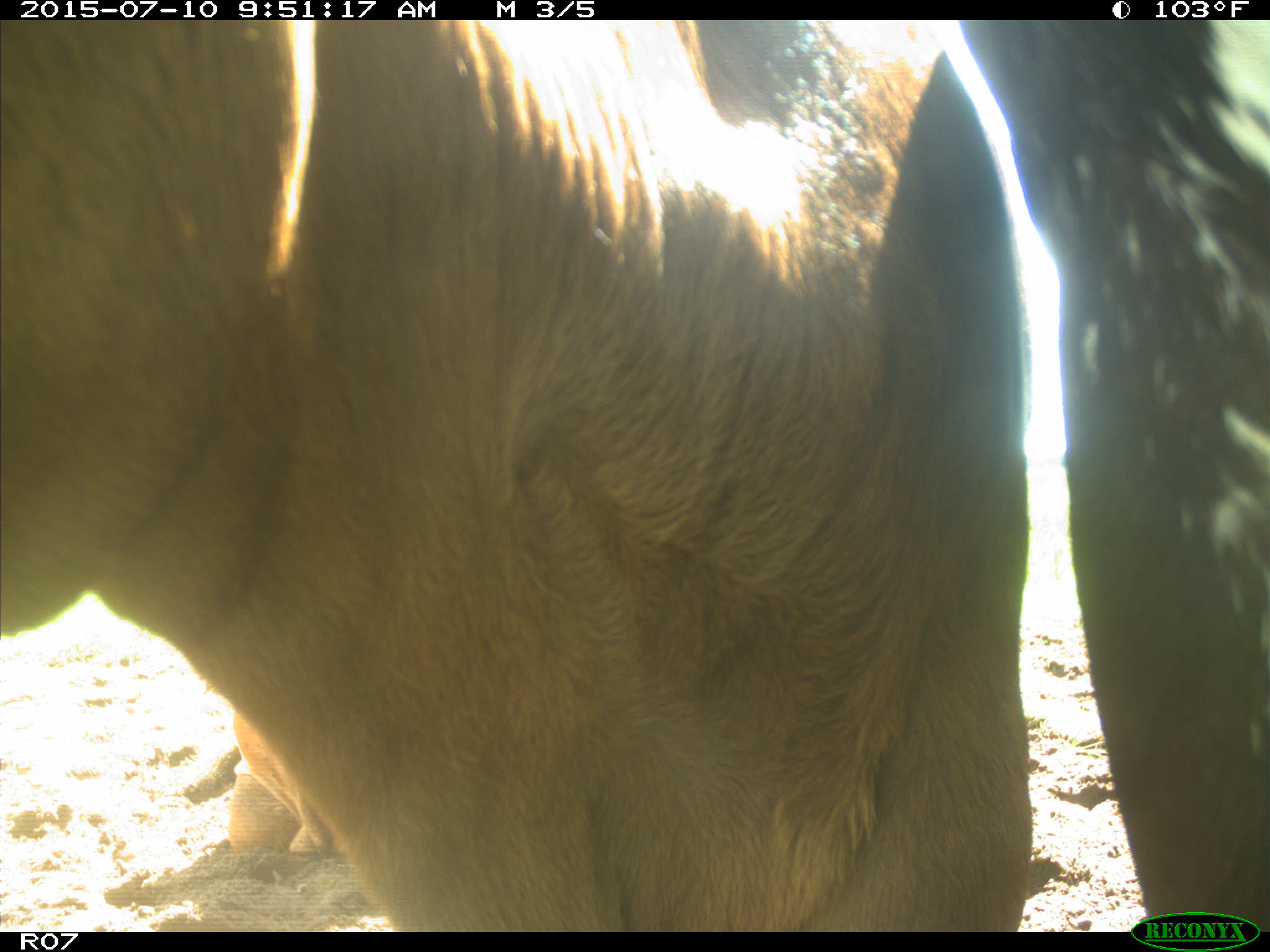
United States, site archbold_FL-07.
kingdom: Animalia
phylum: Chordata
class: Mammalia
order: Artiodactyla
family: Bovidae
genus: Bos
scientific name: Bos taurus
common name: domestic cow